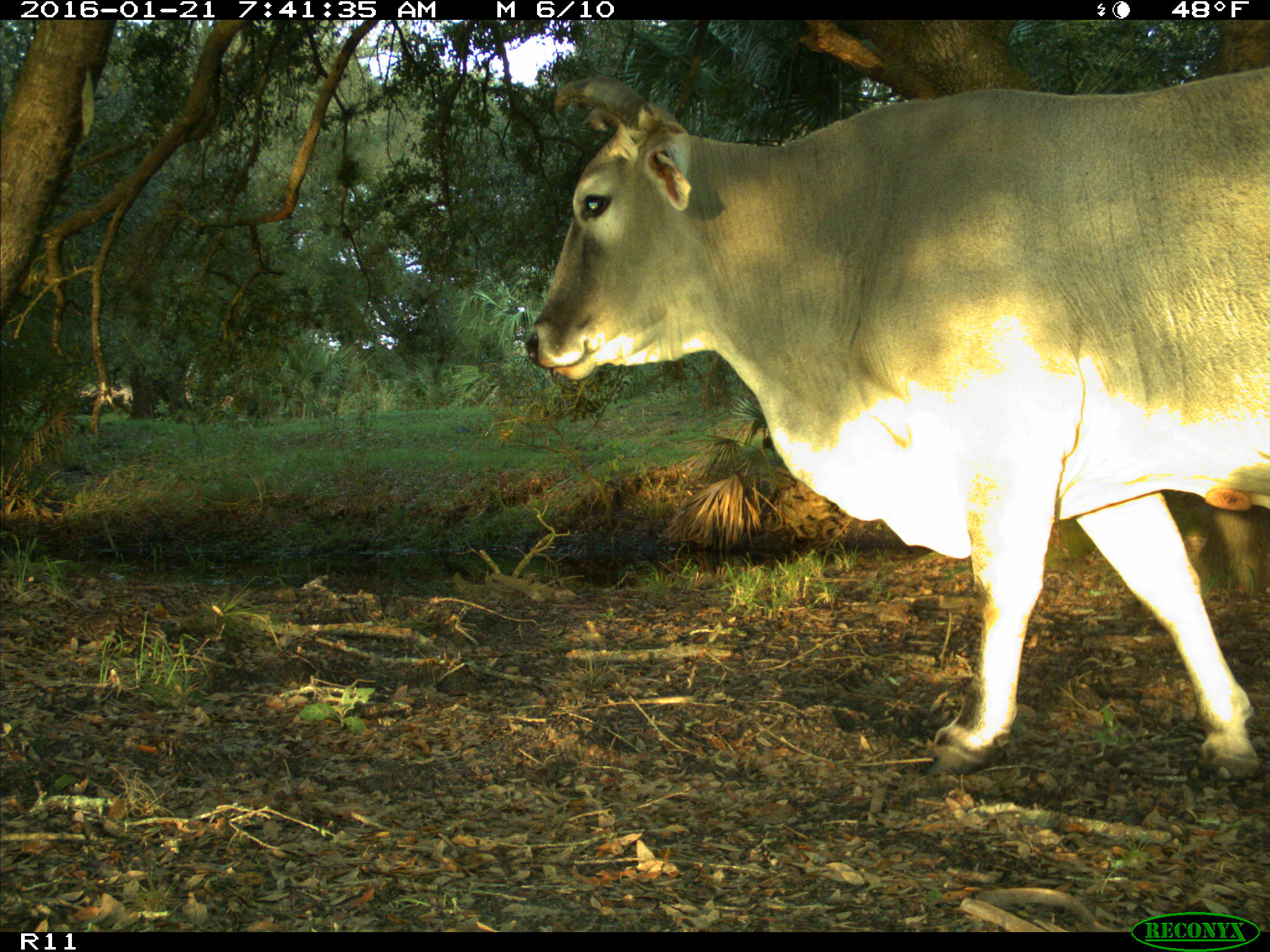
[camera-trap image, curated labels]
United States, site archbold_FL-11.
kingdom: Animalia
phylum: Chordata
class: Mammalia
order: Artiodactyla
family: Bovidae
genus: Bos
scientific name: Bos taurus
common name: domestic cow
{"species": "Bos taurus (domestic cow)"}